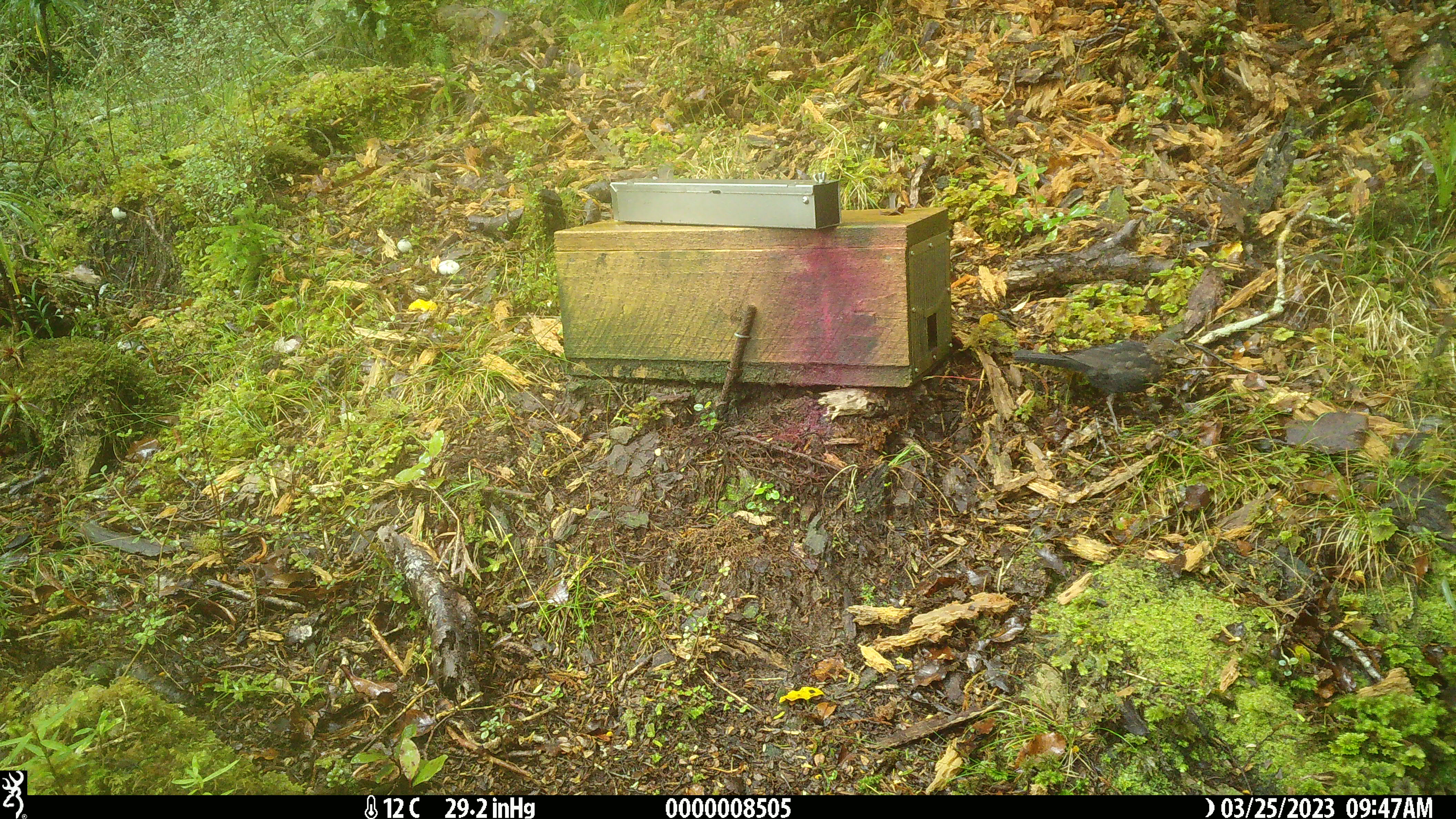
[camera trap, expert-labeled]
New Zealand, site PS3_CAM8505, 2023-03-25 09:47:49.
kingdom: Animalia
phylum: Chordata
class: Aves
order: Passeriformes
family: Turdidae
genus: Turdus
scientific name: Turdus merula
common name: eurasian blackbird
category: blackbird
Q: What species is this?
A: Blackbird (eurasian blackbird) (Turdus merula).